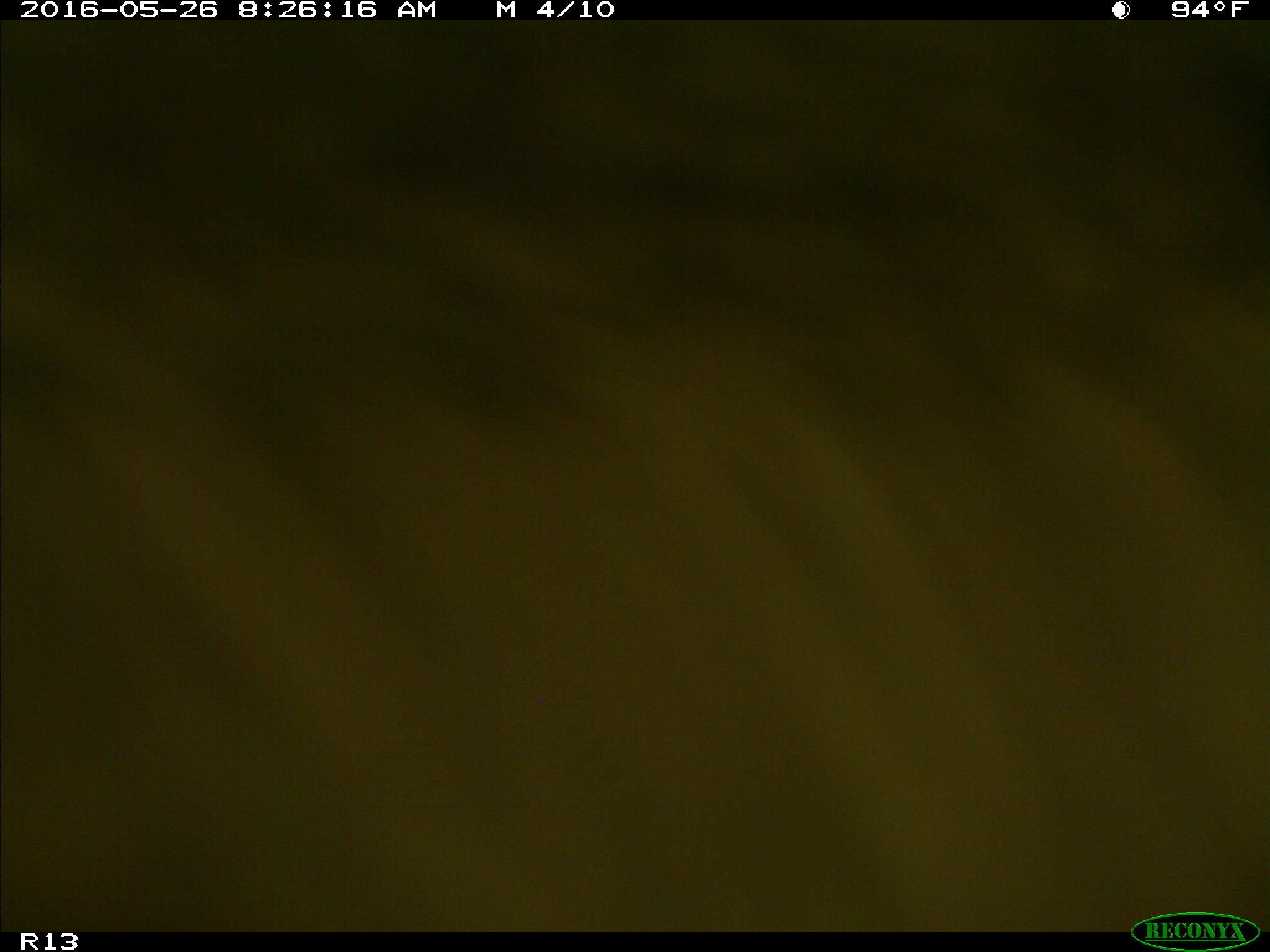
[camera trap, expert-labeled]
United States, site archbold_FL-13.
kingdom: Animalia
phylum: Chordata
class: Mammalia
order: Artiodactyla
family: Bovidae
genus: Bos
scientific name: Bos taurus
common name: domestic cow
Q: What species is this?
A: Bos taurus (domestic cow).